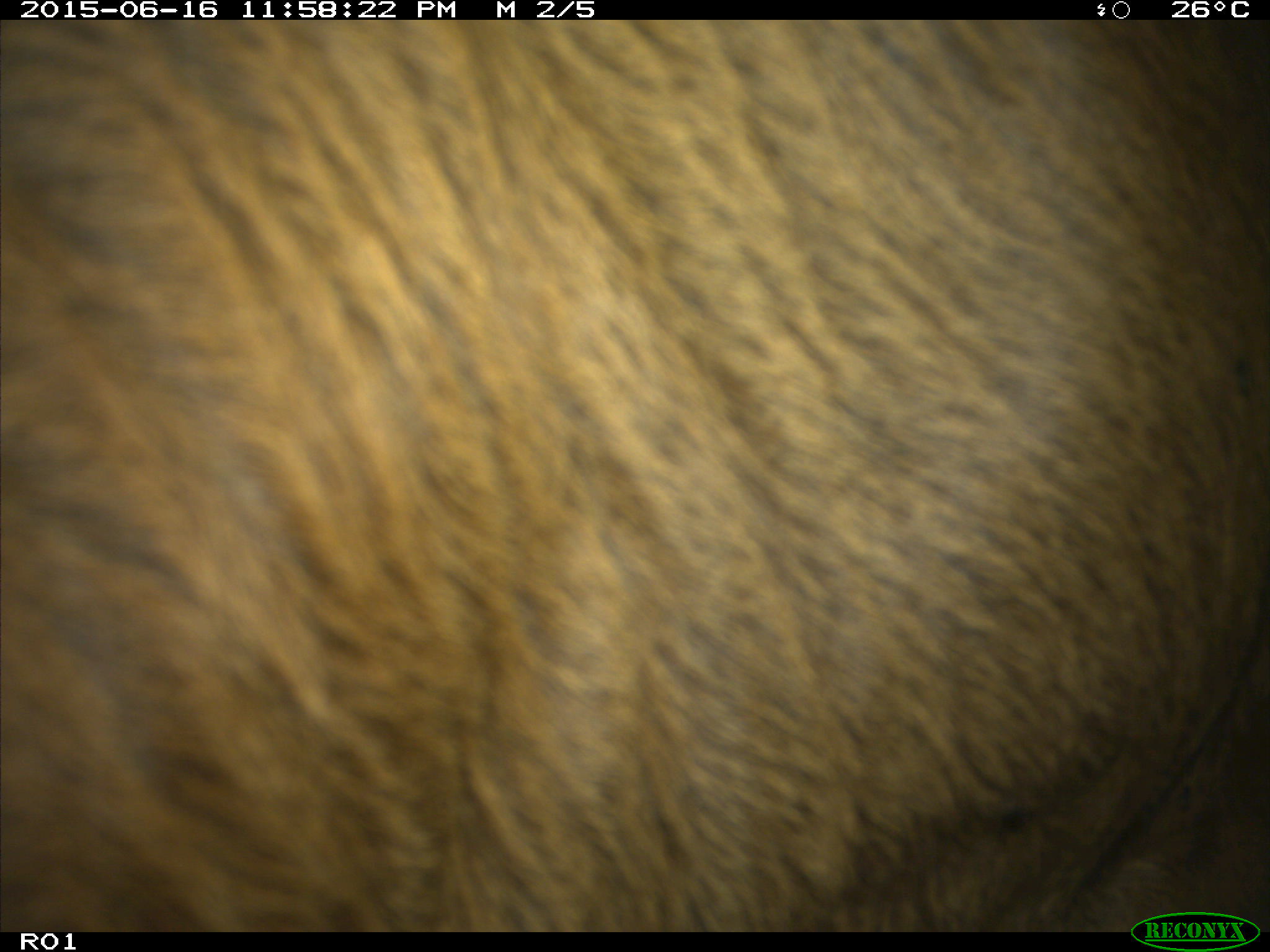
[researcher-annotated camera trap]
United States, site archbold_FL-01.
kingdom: Animalia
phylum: Chordata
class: Mammalia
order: Artiodactyla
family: Bovidae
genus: Bos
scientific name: Bos taurus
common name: domestic cow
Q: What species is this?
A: Bos taurus (domestic cow).